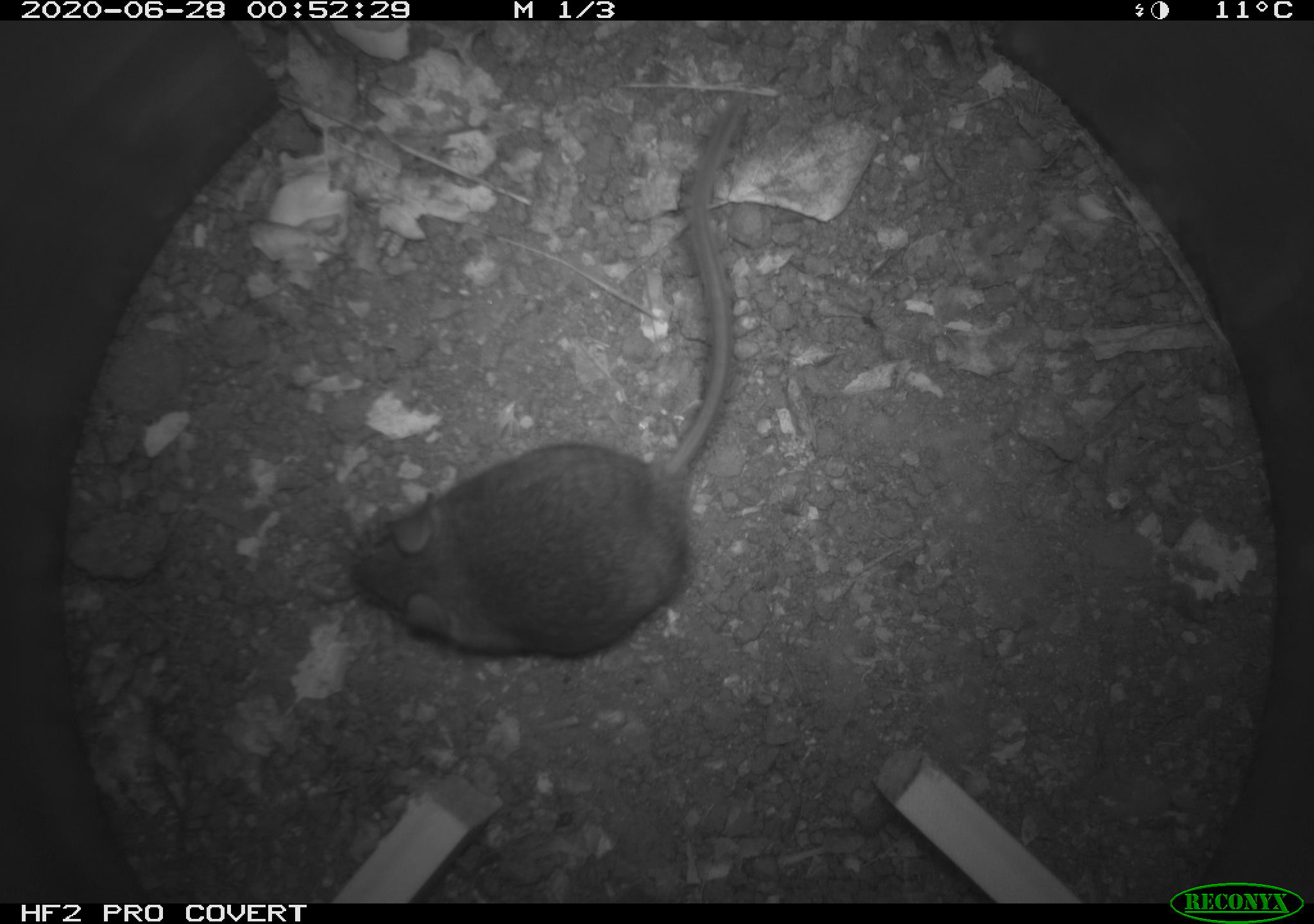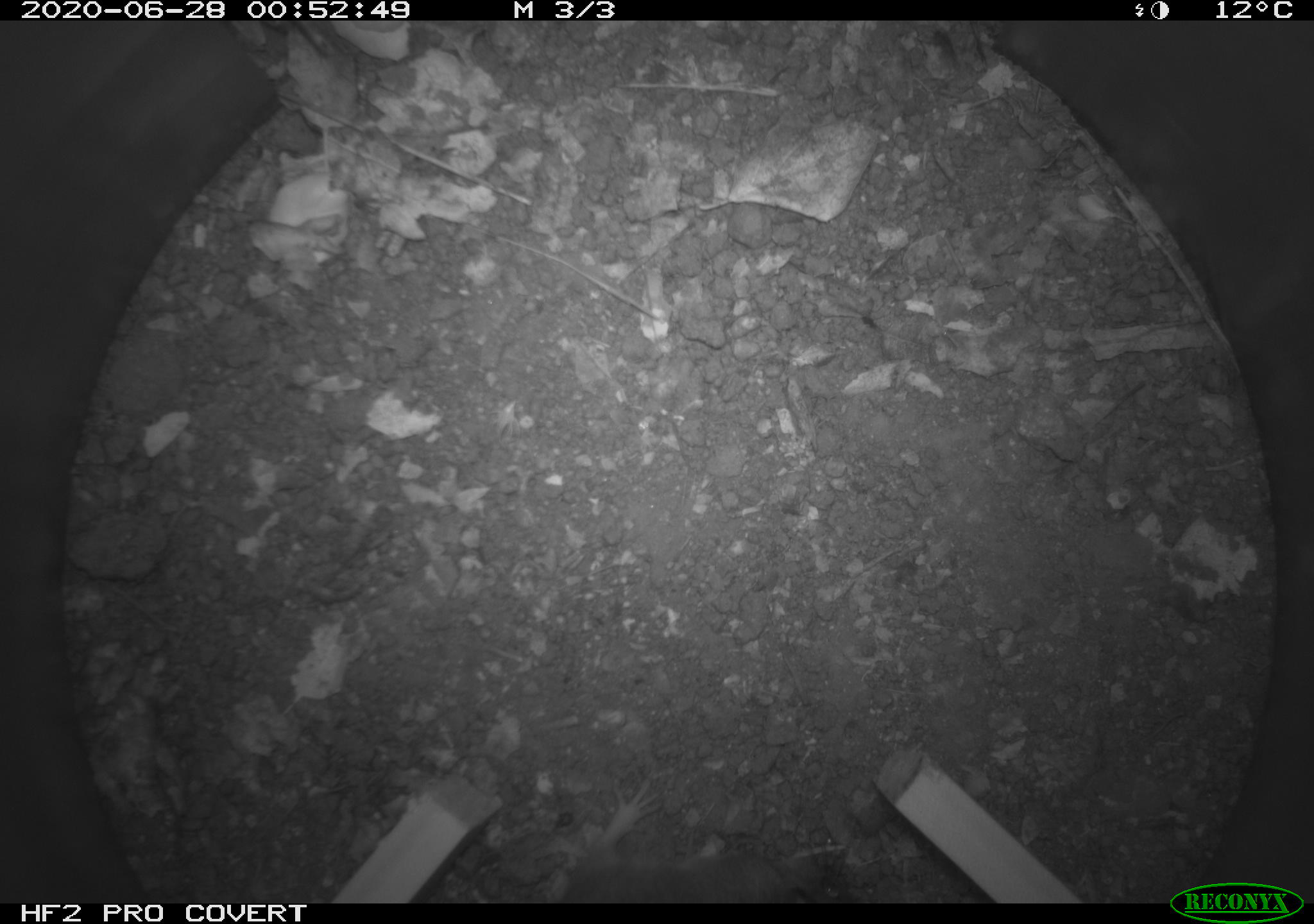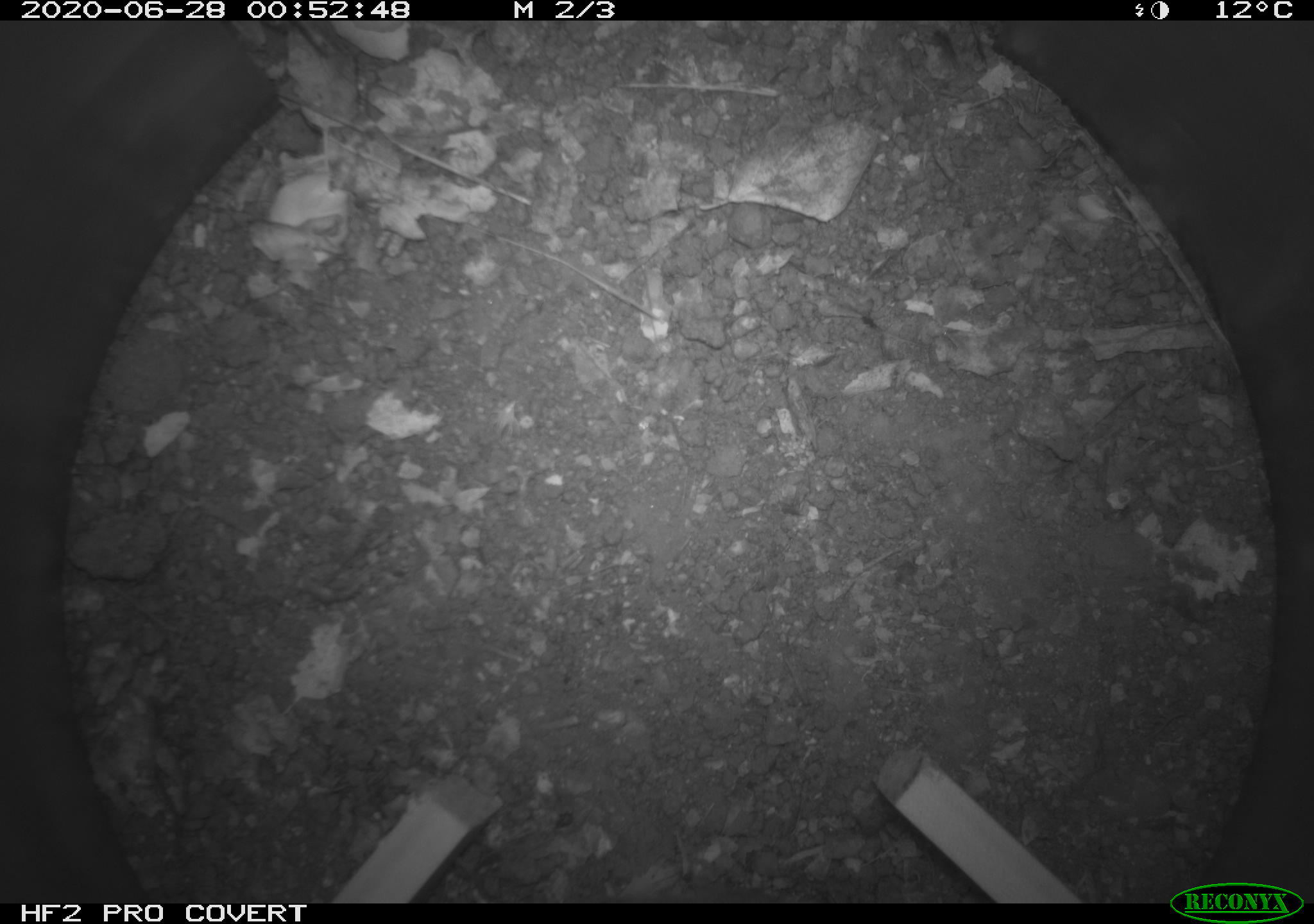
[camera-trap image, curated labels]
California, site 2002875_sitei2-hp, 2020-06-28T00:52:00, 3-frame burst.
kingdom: Animalia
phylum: Chordata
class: Mammalia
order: Rodentia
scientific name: Rodentia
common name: rodent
Rodent (Rodentia).